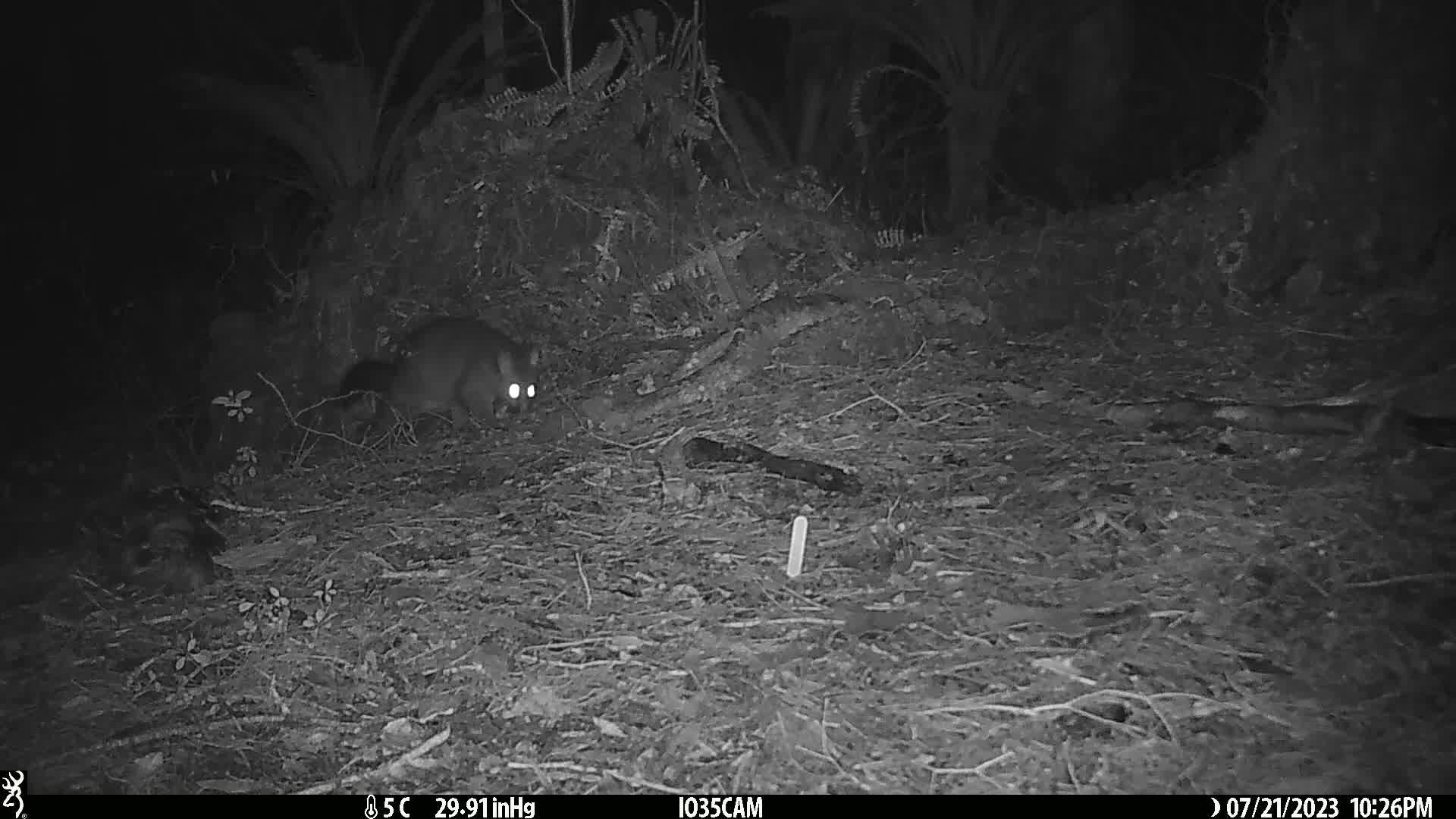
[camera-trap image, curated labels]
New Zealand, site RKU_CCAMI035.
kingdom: Animalia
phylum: Chordata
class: Mammalia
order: Diprotodontia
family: Phalangeridae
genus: Trichosurus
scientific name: Trichosurus vulpecula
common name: common brushtail possum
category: possum